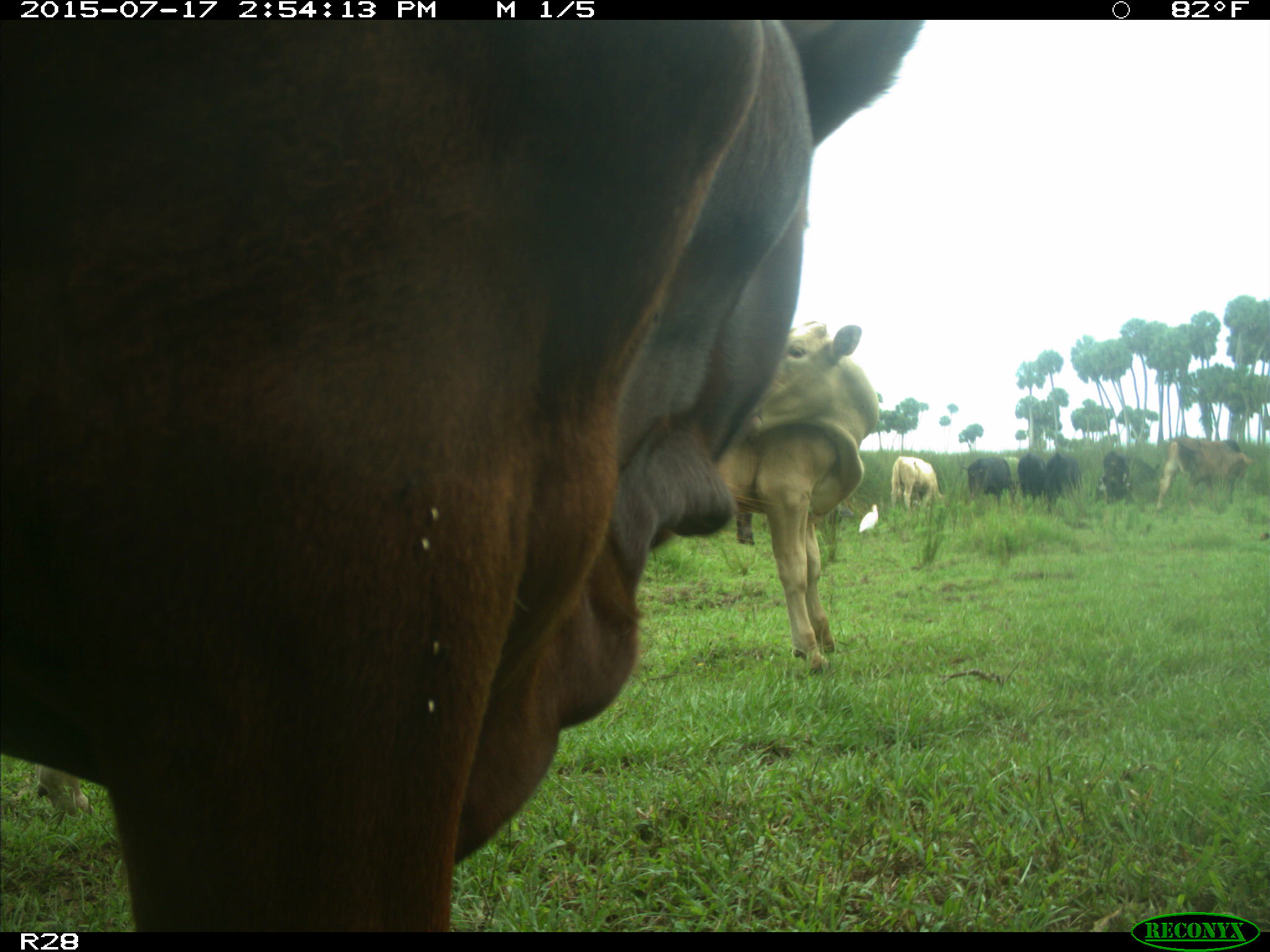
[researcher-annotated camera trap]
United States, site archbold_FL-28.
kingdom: Animalia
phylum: Chordata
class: Mammalia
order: Artiodactyla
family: Bovidae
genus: Bos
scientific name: Bos taurus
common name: domestic cow